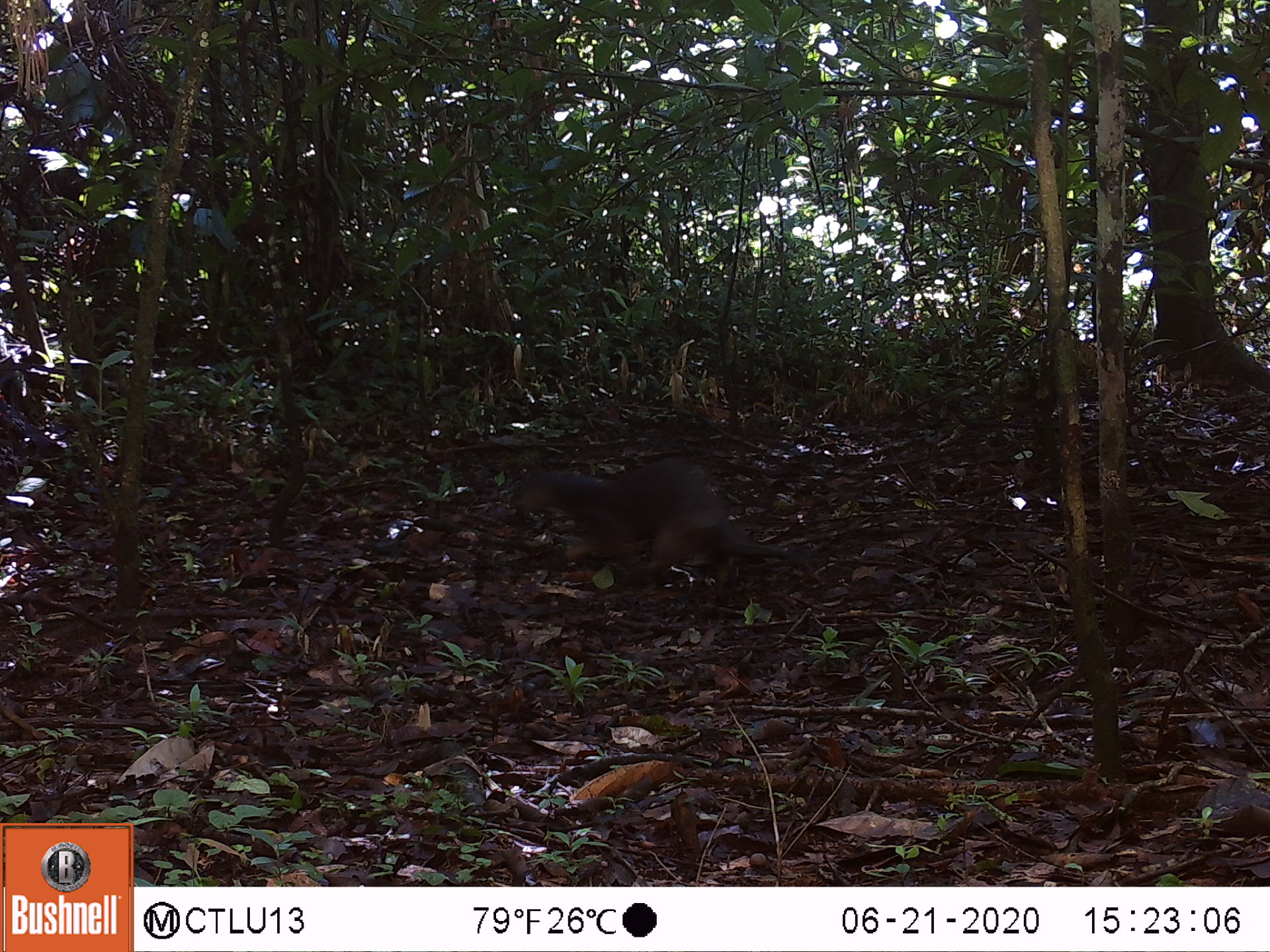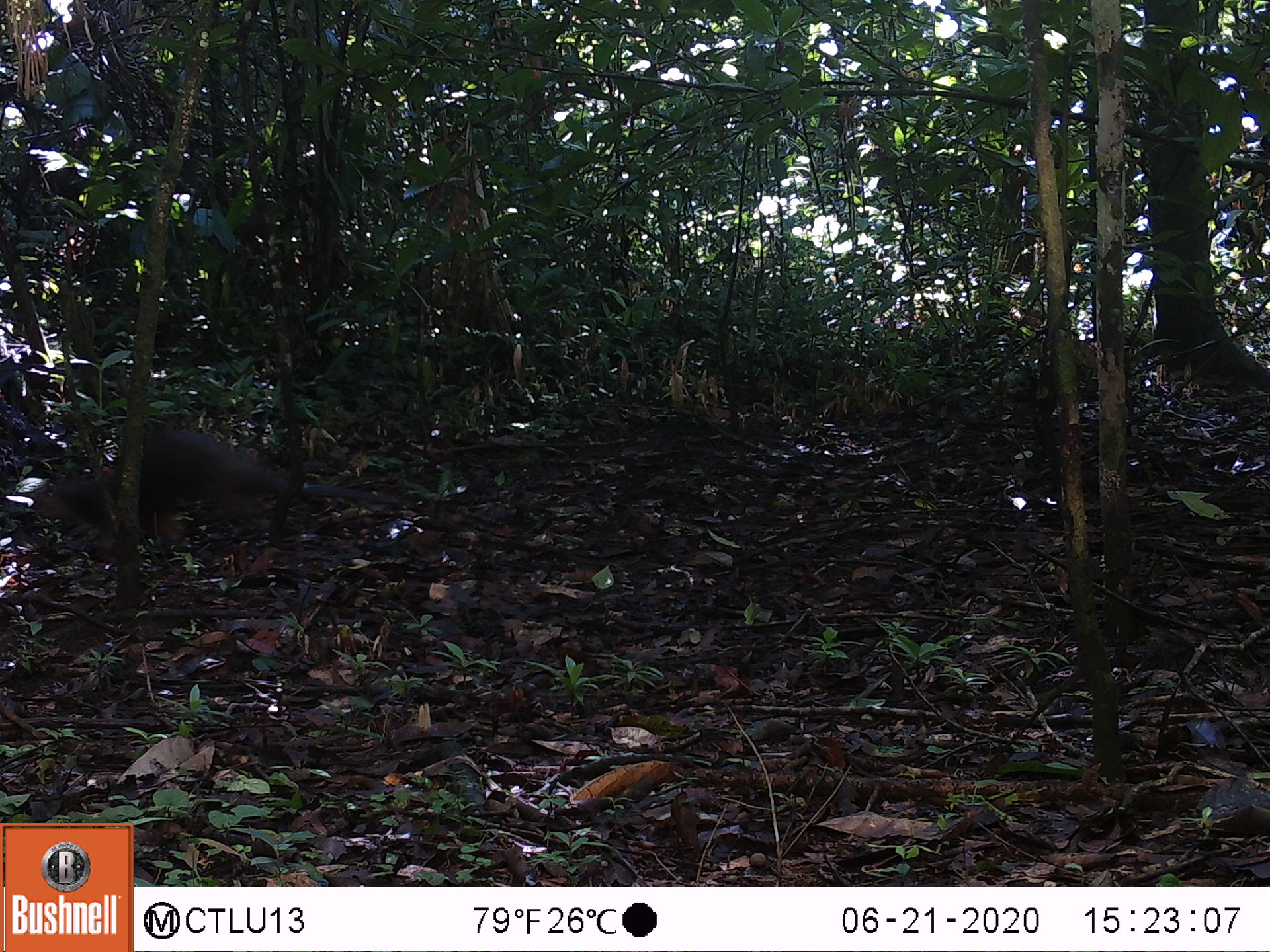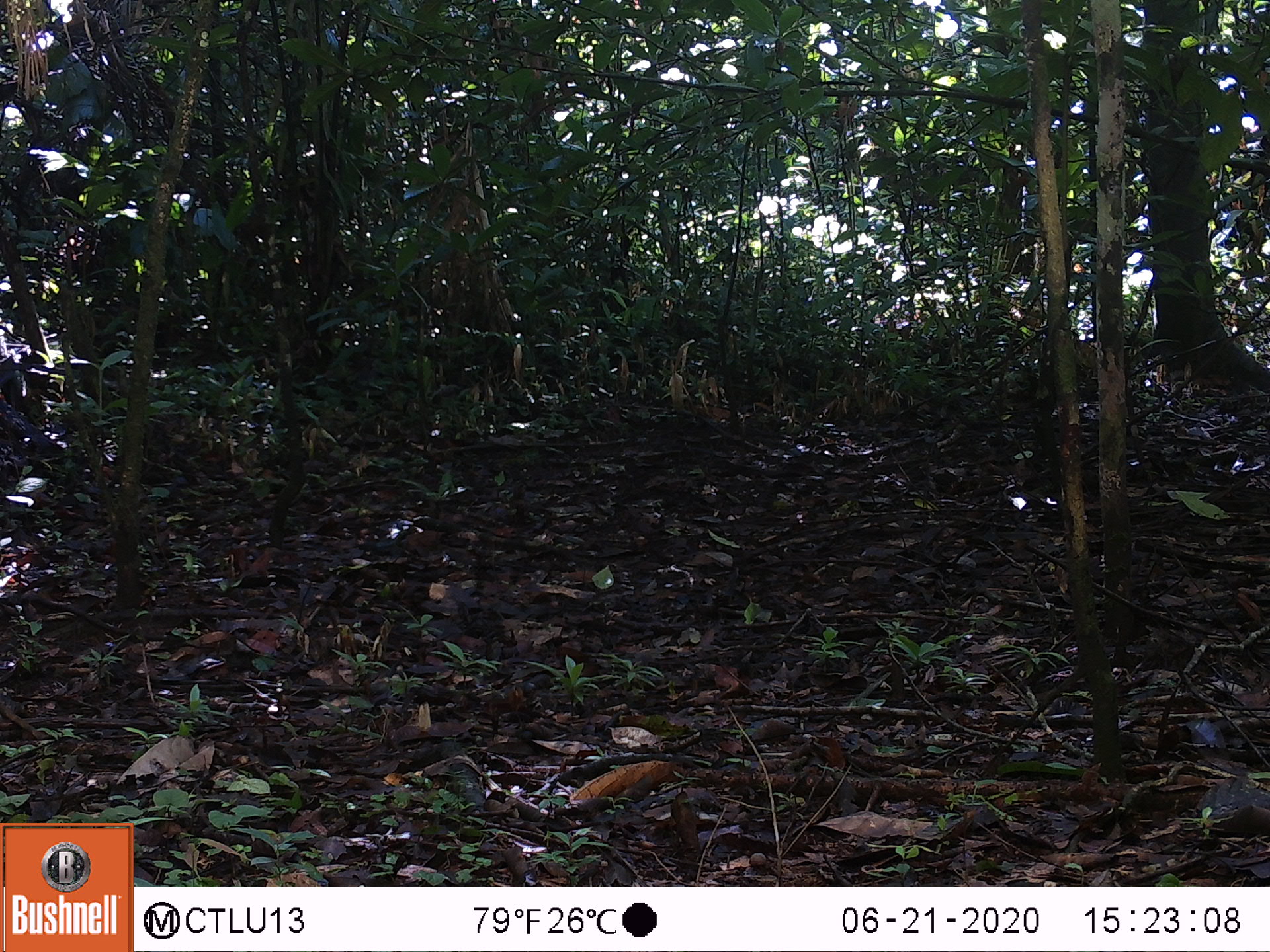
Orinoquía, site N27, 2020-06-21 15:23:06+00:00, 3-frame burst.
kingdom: Animalia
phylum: Chordata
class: Mammalia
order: Carnivora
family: Mustelidae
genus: Mustela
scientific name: Mustela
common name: weasel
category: unknown weasel